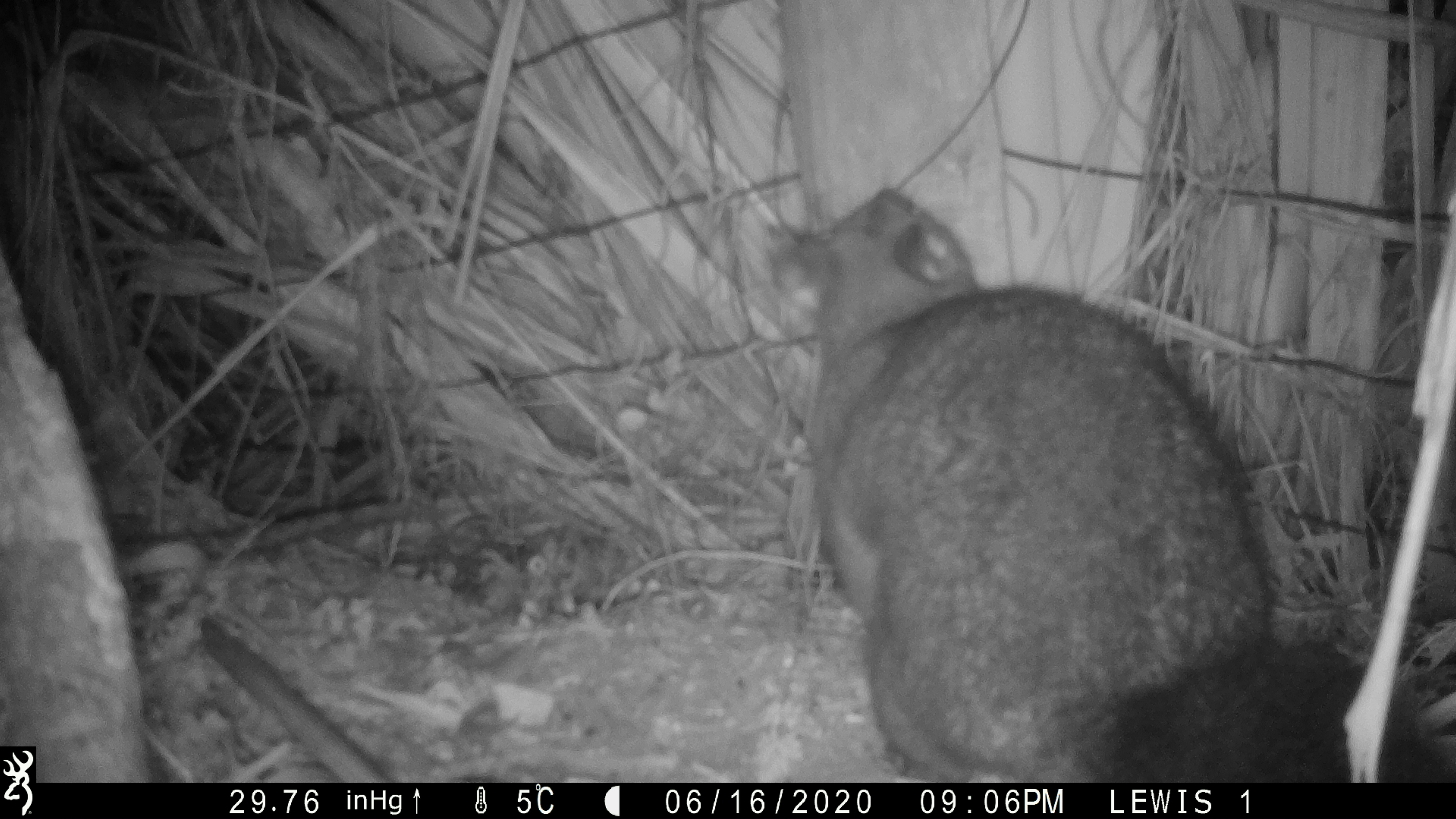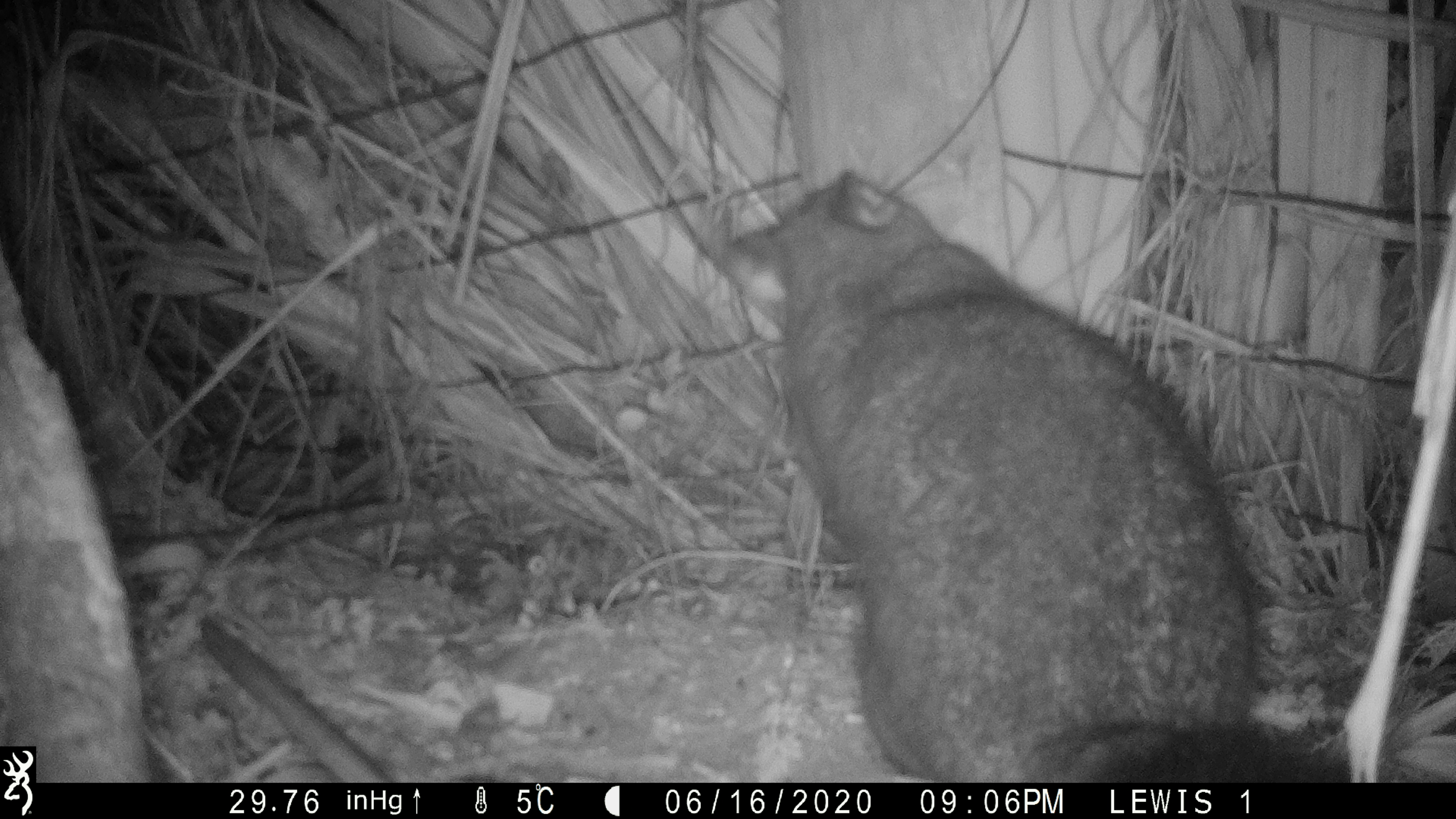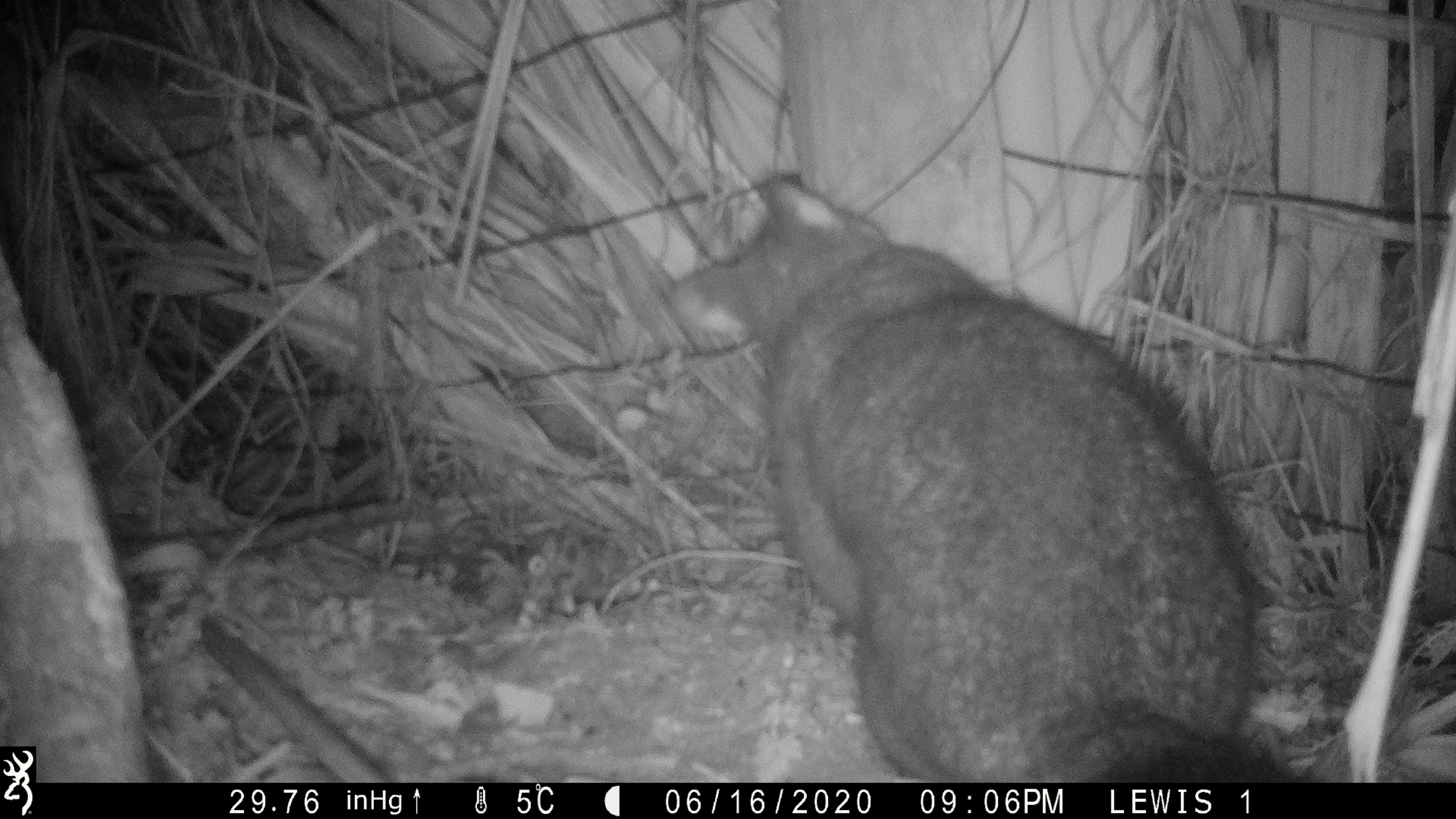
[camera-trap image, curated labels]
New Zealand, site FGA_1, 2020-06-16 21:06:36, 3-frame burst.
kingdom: Animalia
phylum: Chordata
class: Mammalia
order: Diprotodontia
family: Phalangeridae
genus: Trichosurus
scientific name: Trichosurus vulpecula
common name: common brushtail possum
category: possum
Possum (common brushtail possum) (Trichosurus vulpecula).